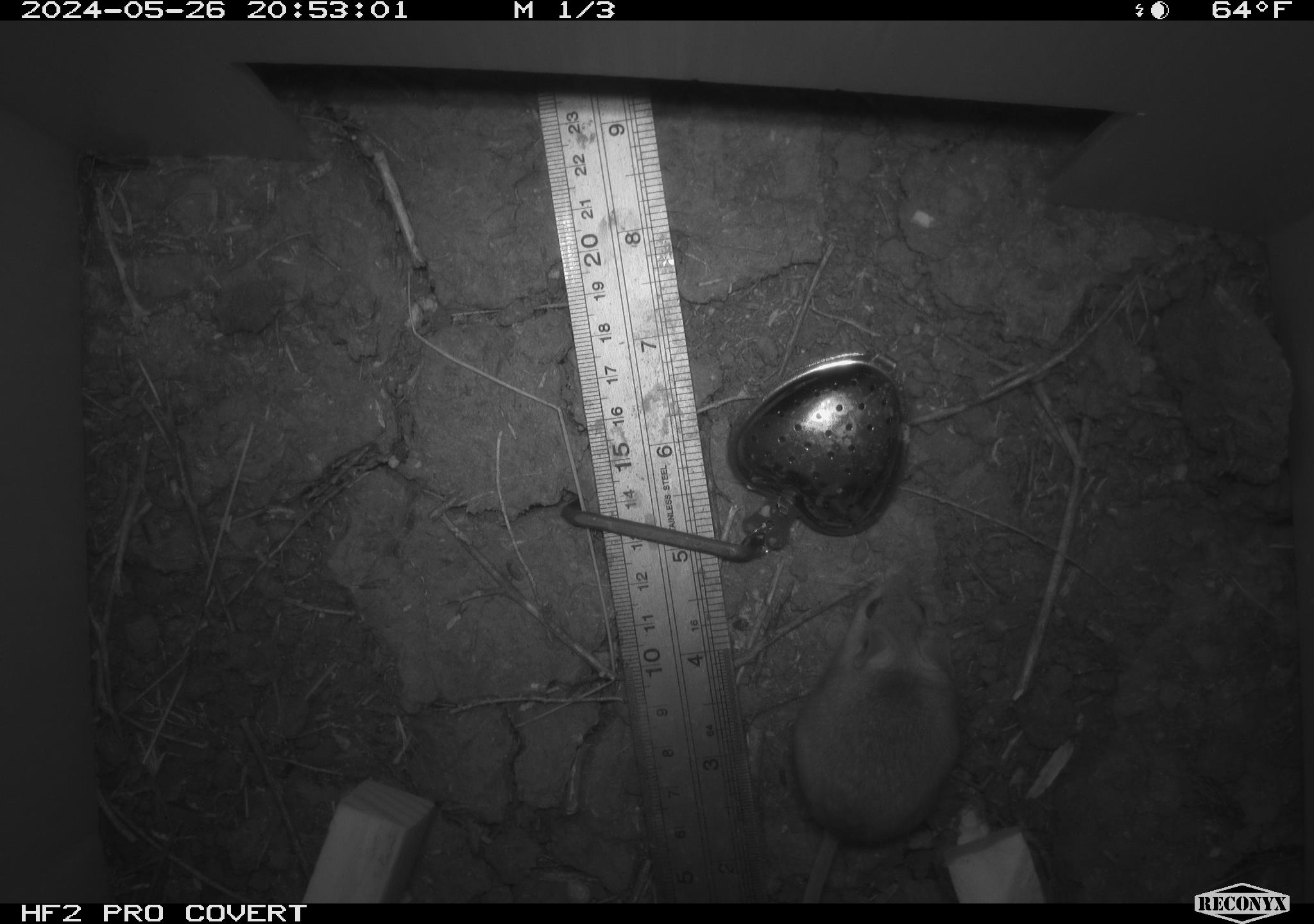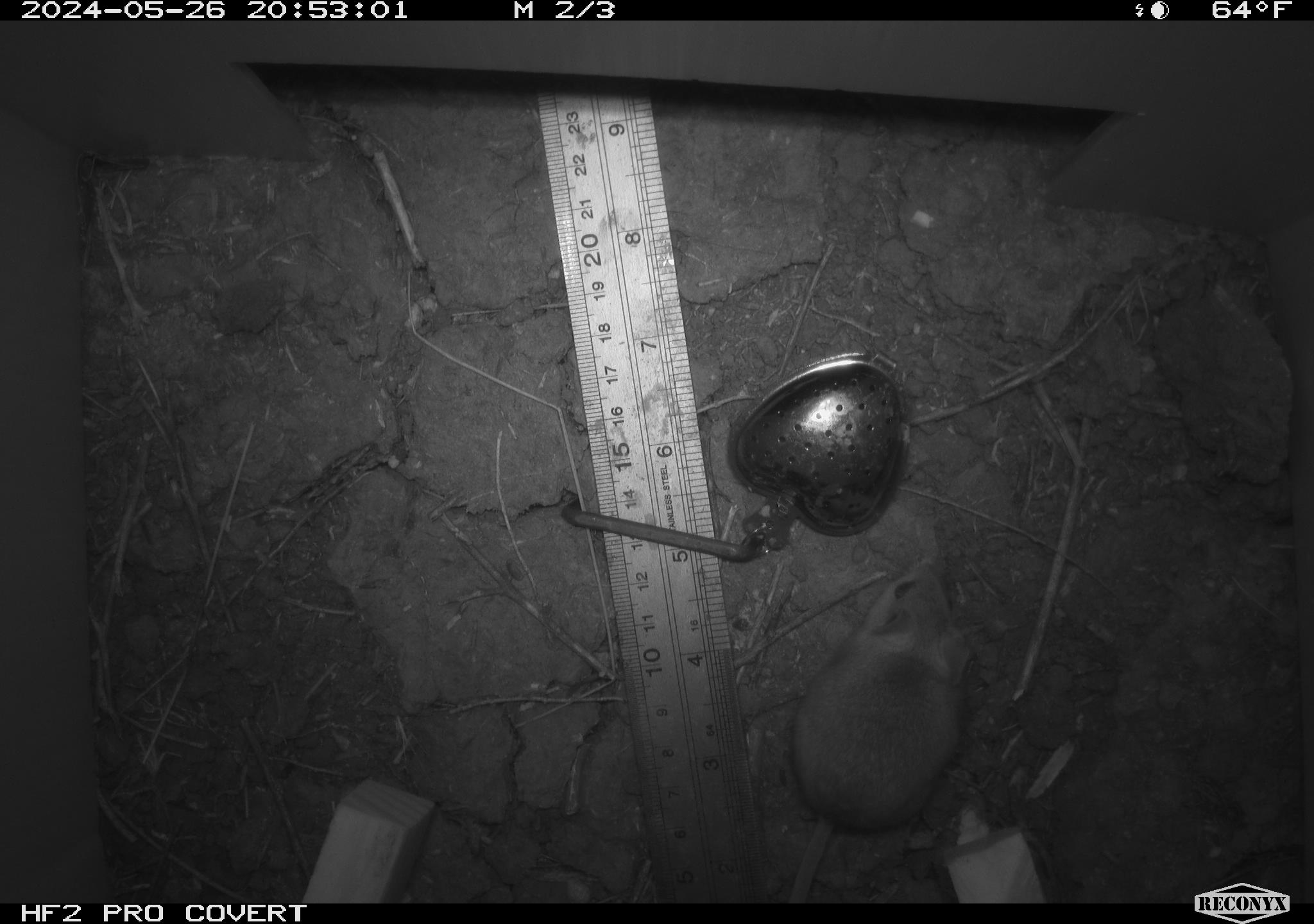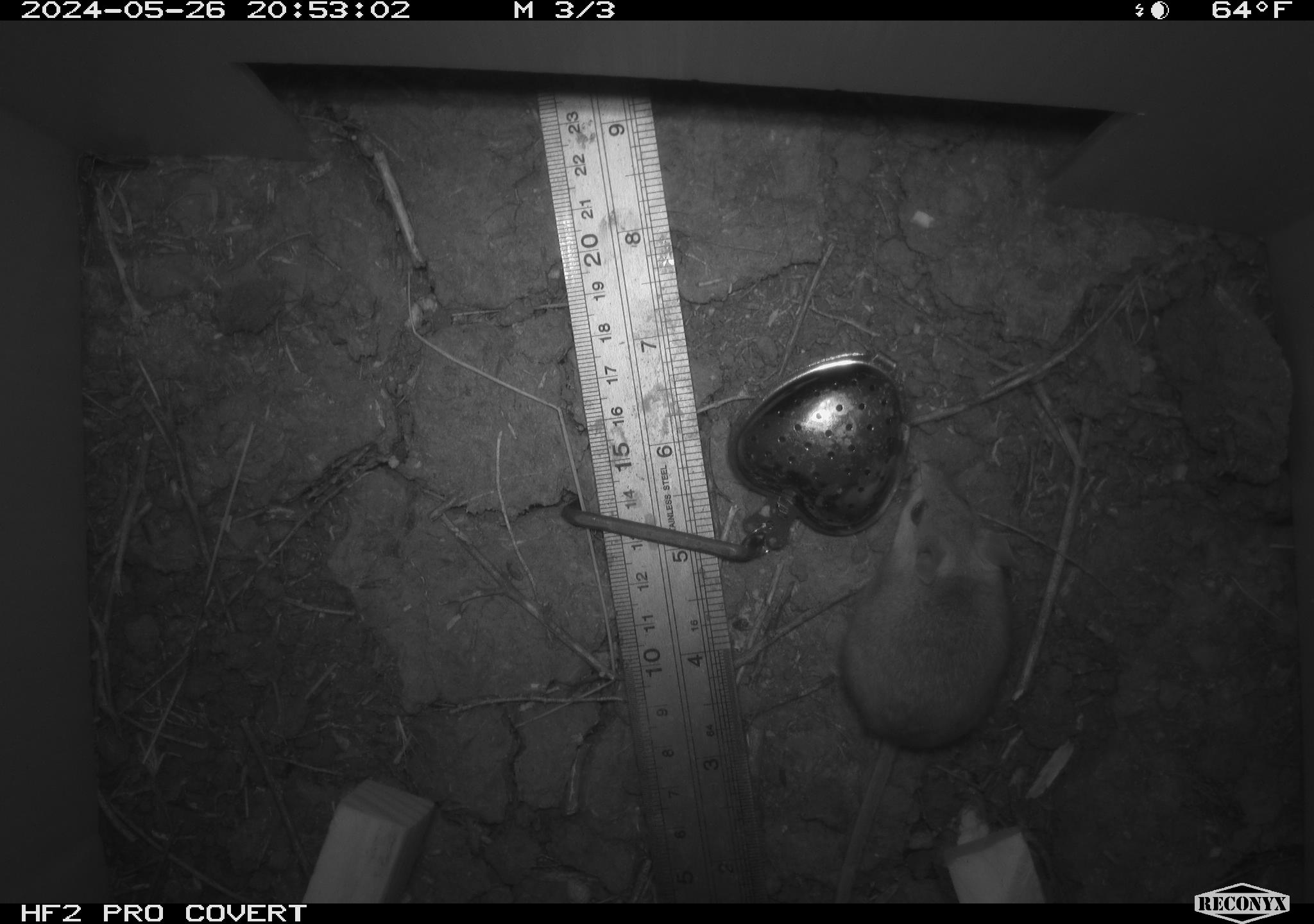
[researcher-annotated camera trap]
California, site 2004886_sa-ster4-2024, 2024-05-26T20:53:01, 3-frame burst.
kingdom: Animalia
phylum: Chordata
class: Mammalia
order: Rodentia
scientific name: Rodentia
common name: mouse species